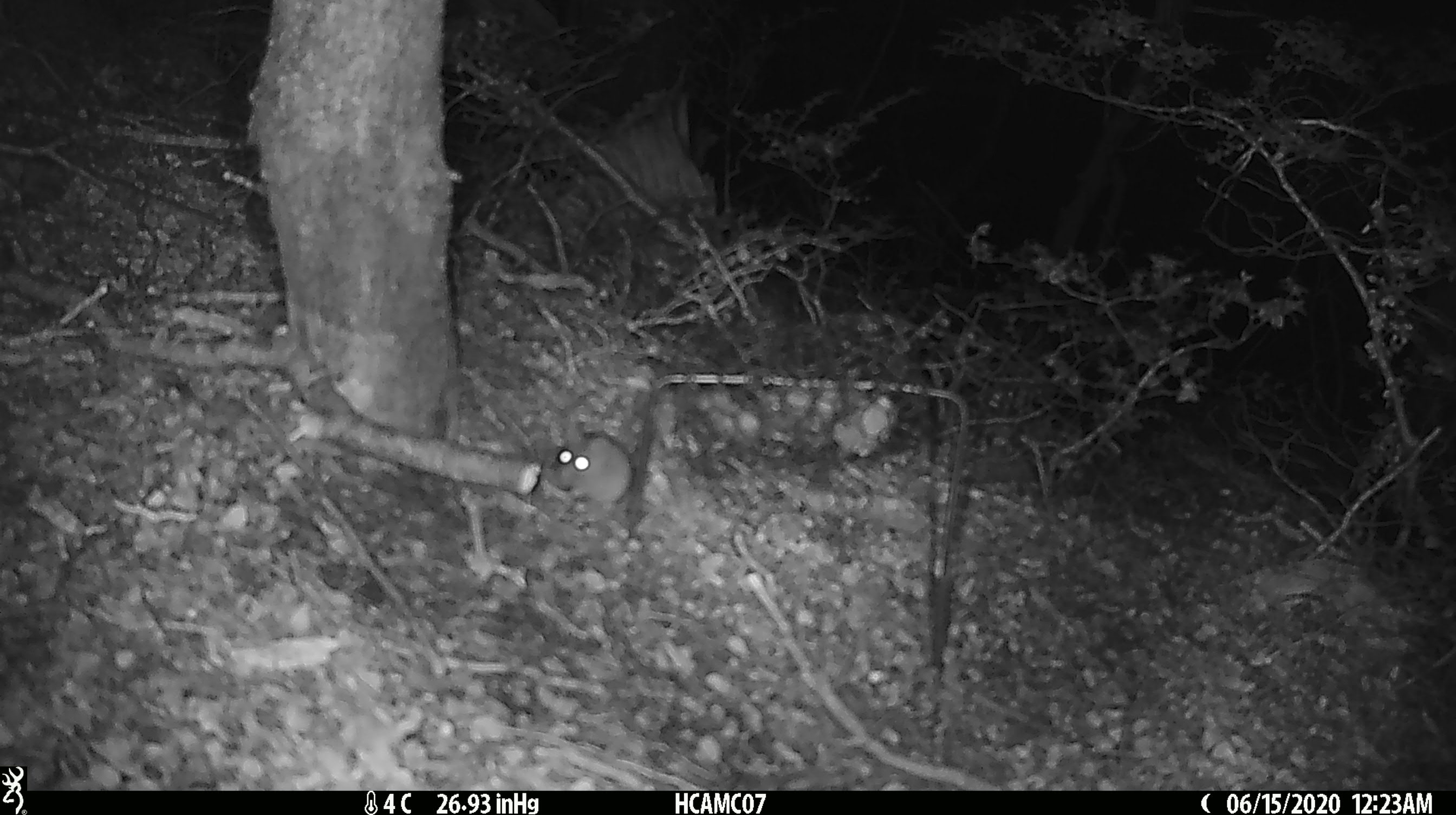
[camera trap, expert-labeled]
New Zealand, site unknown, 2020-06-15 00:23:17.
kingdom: Animalia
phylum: Chordata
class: Mammalia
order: Rodentia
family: Muridae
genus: Mus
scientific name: Mus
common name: mouse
Mouse (Mus).